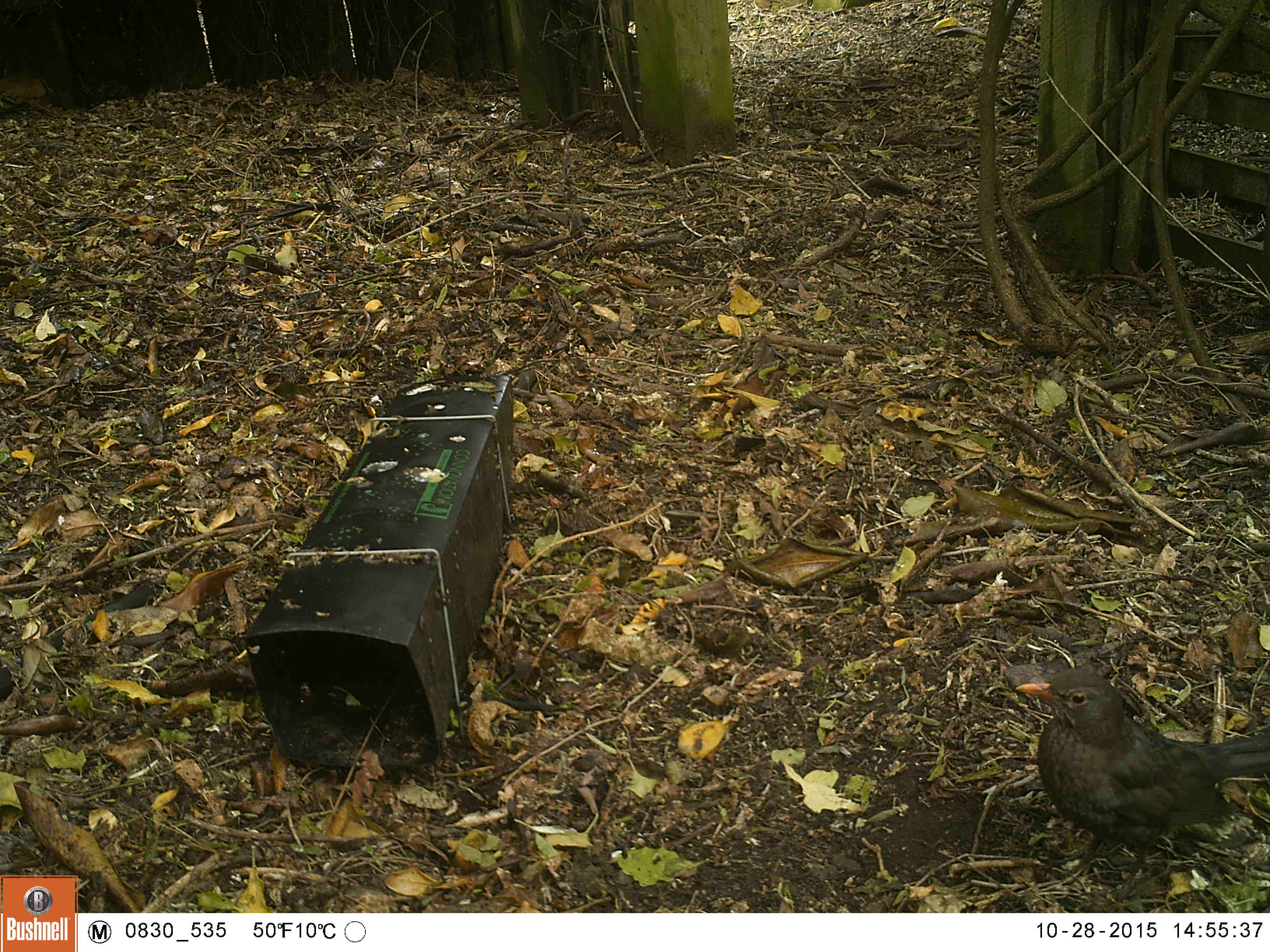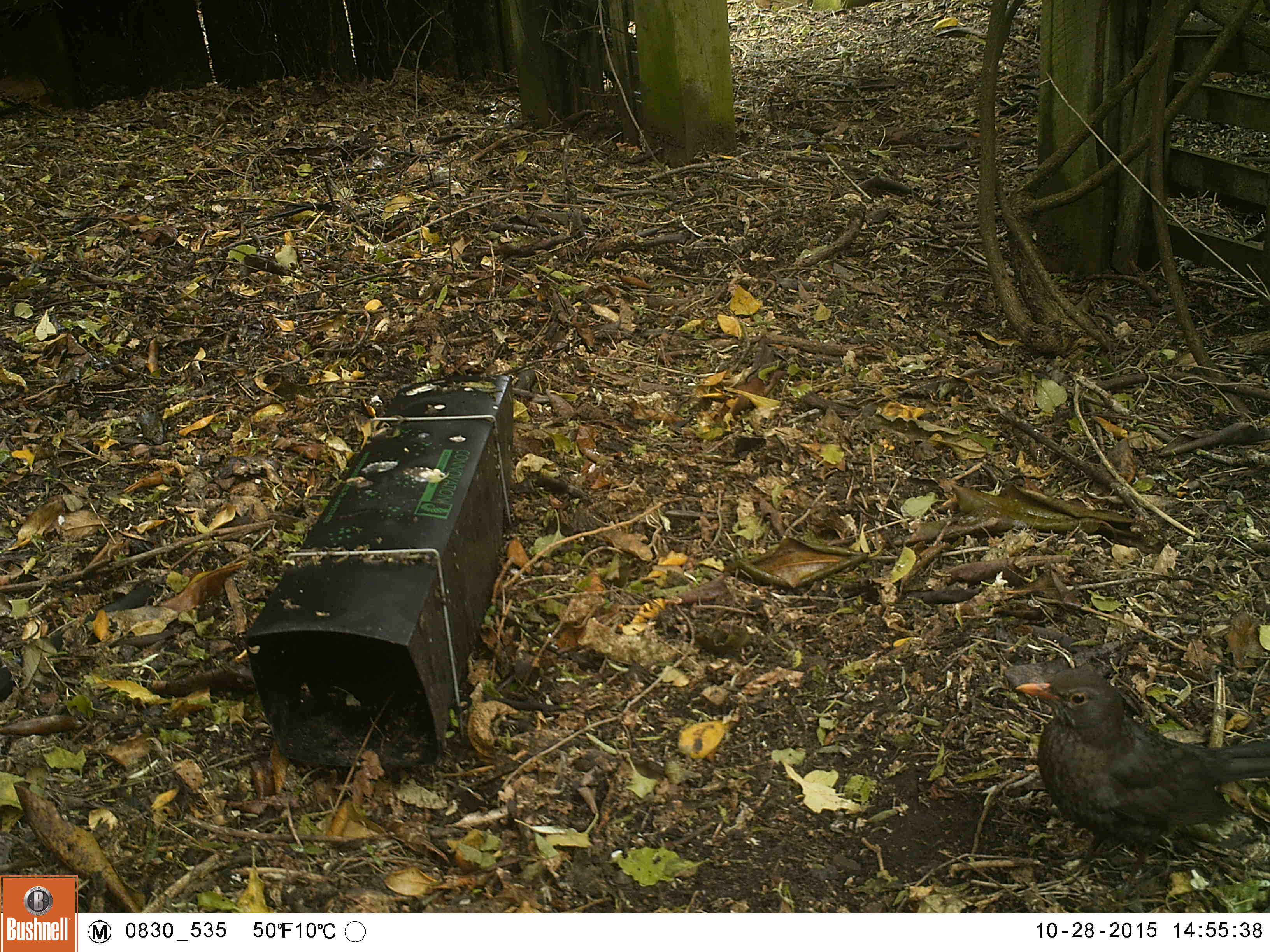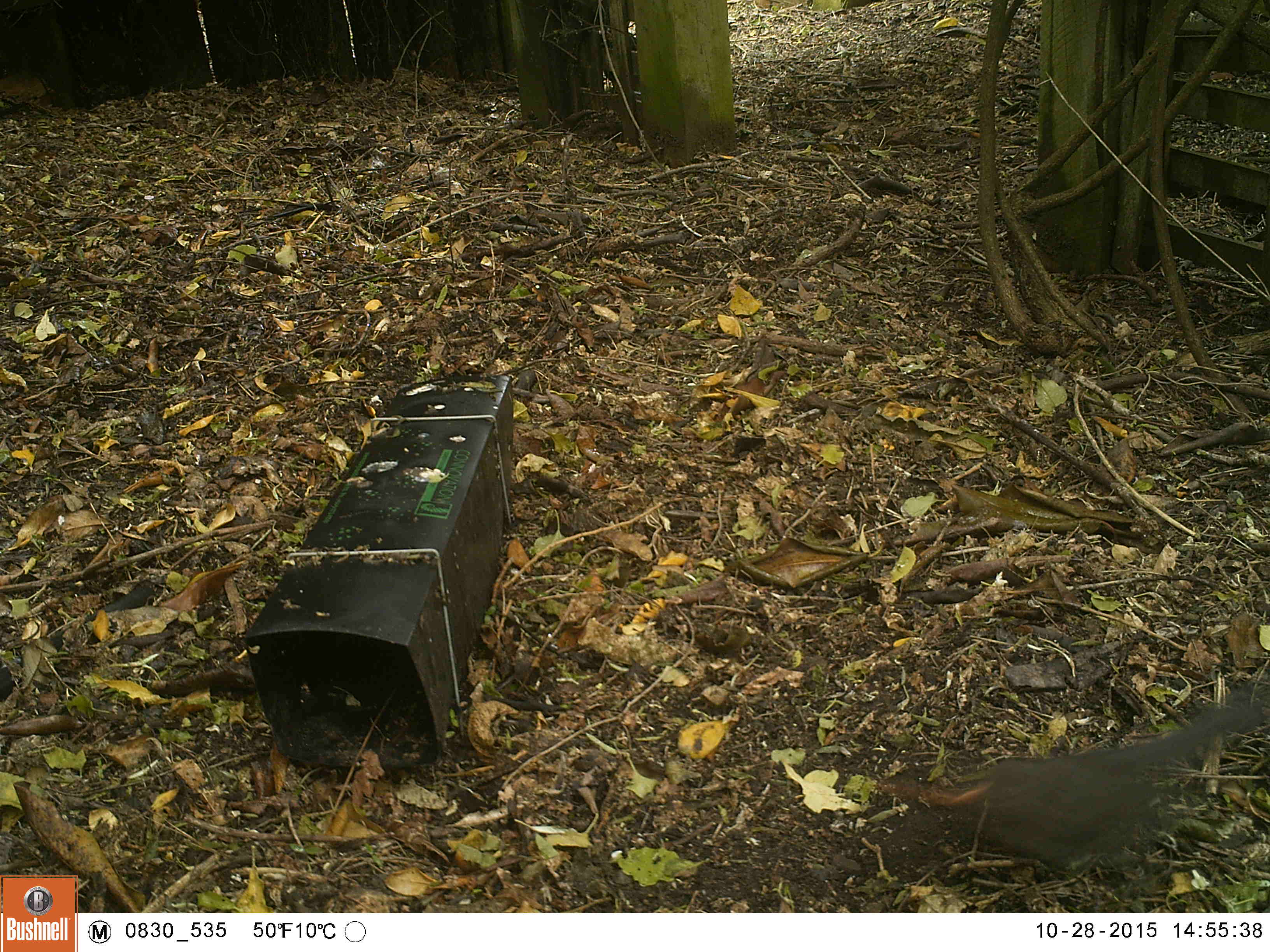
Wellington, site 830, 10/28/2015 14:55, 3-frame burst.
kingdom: Animalia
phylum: Chordata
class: Aves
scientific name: Aves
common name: bird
Bird (Aves).